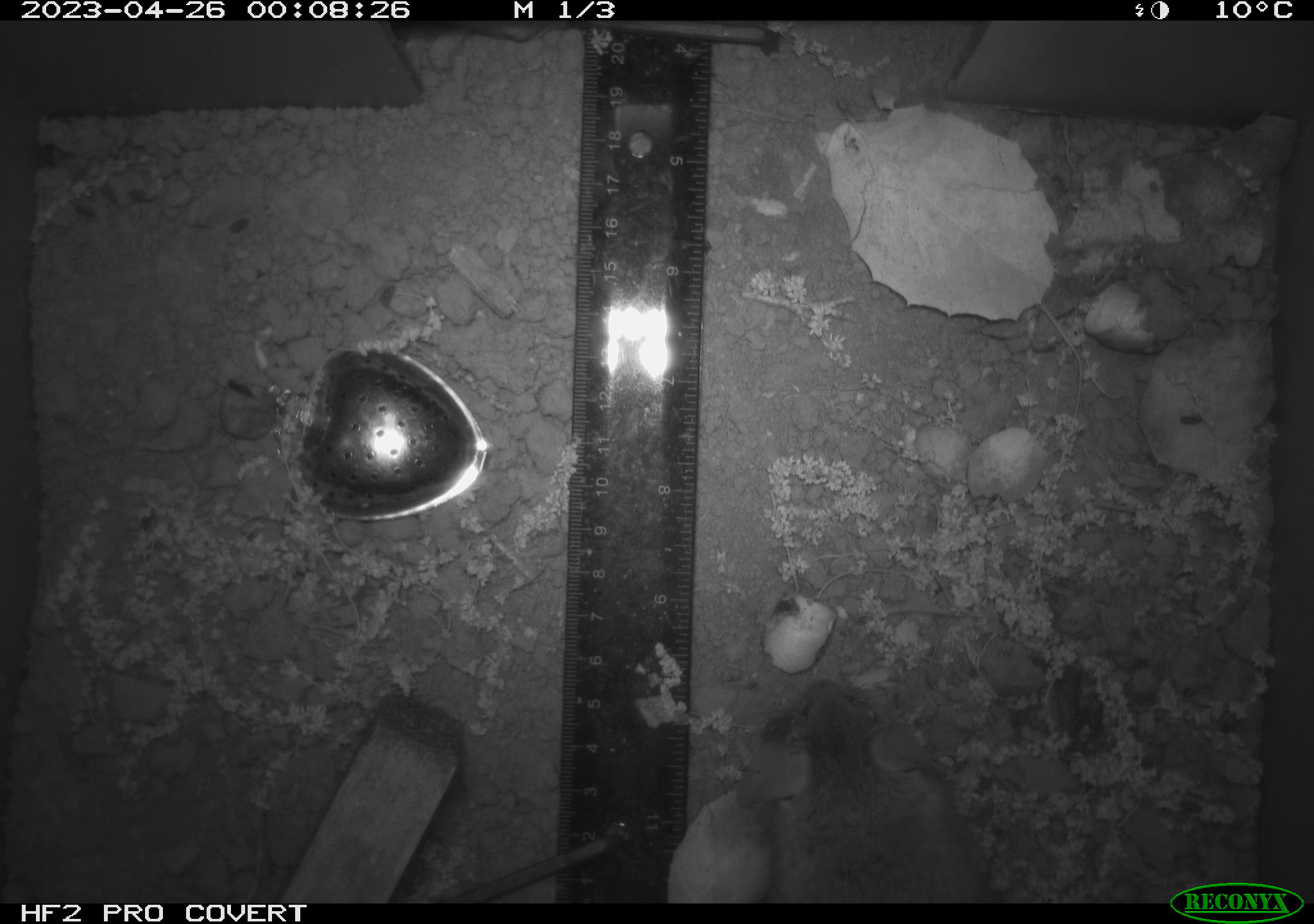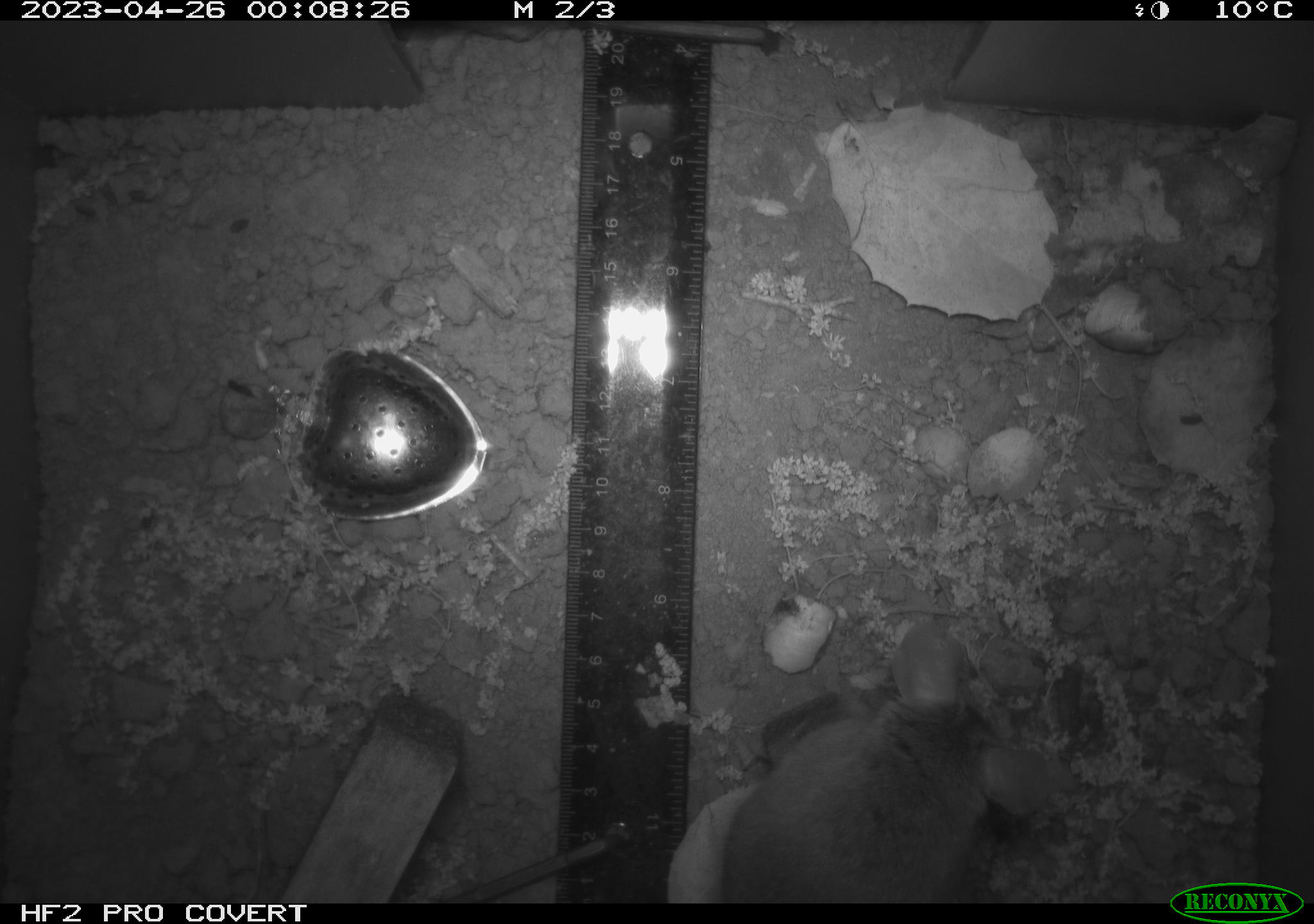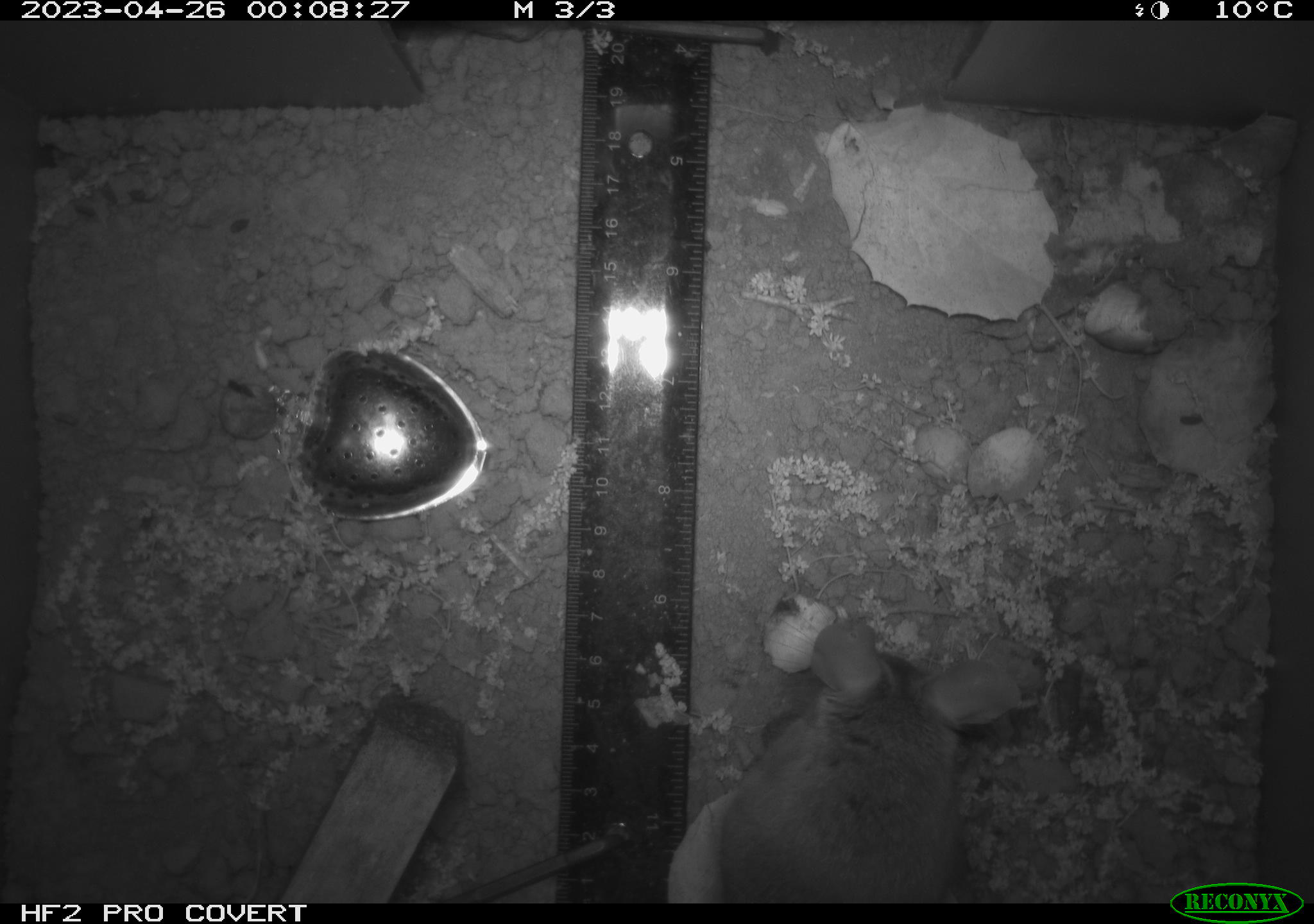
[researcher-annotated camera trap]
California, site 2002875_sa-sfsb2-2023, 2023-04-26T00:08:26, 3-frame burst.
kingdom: Animalia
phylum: Chordata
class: Mammalia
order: Rodentia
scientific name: Rodentia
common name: mouse species